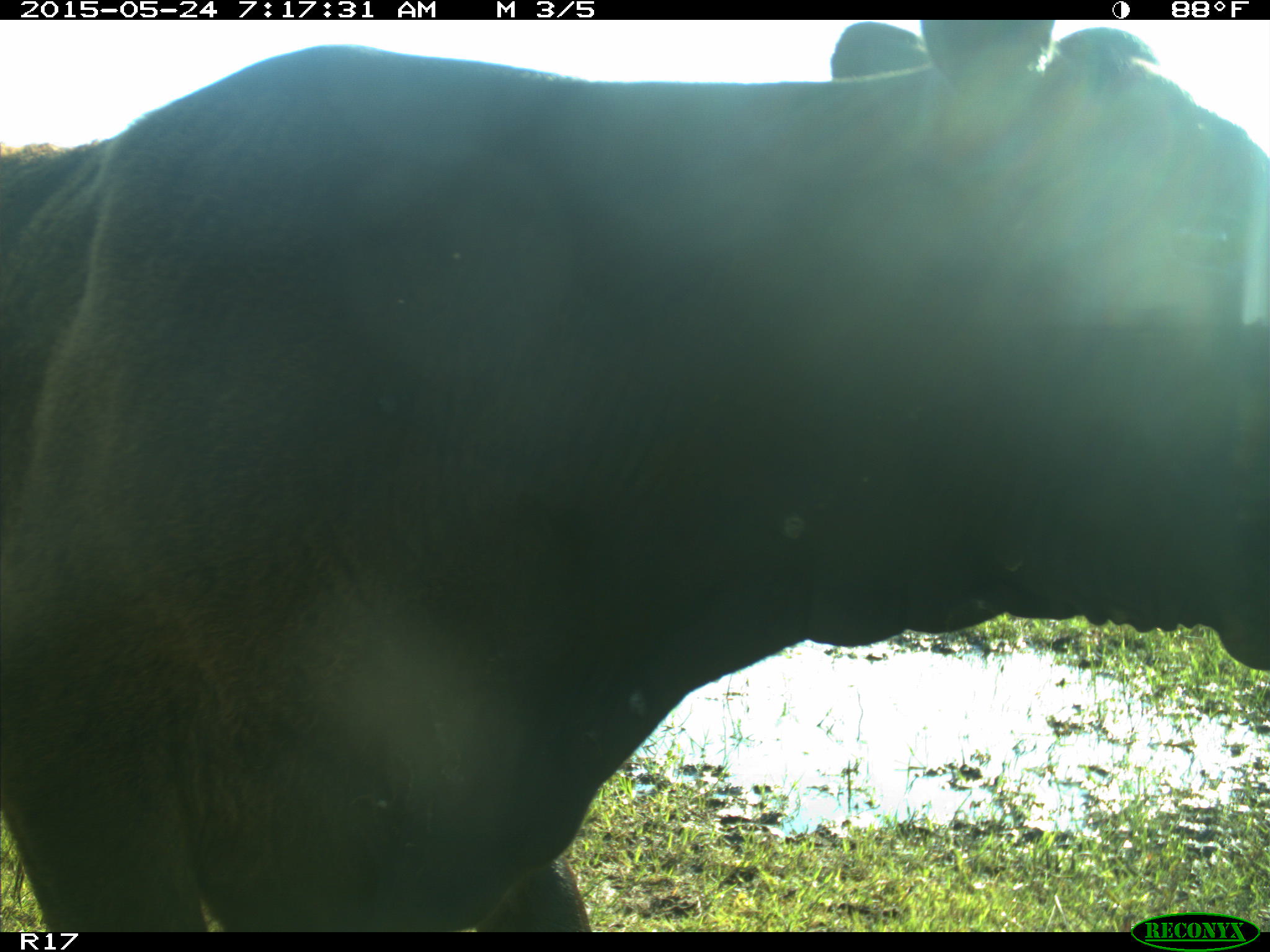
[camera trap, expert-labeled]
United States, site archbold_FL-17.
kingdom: Animalia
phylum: Chordata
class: Mammalia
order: Artiodactyla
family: Bovidae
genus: Bos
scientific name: Bos taurus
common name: domestic cow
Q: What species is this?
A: Bos taurus (domestic cow).